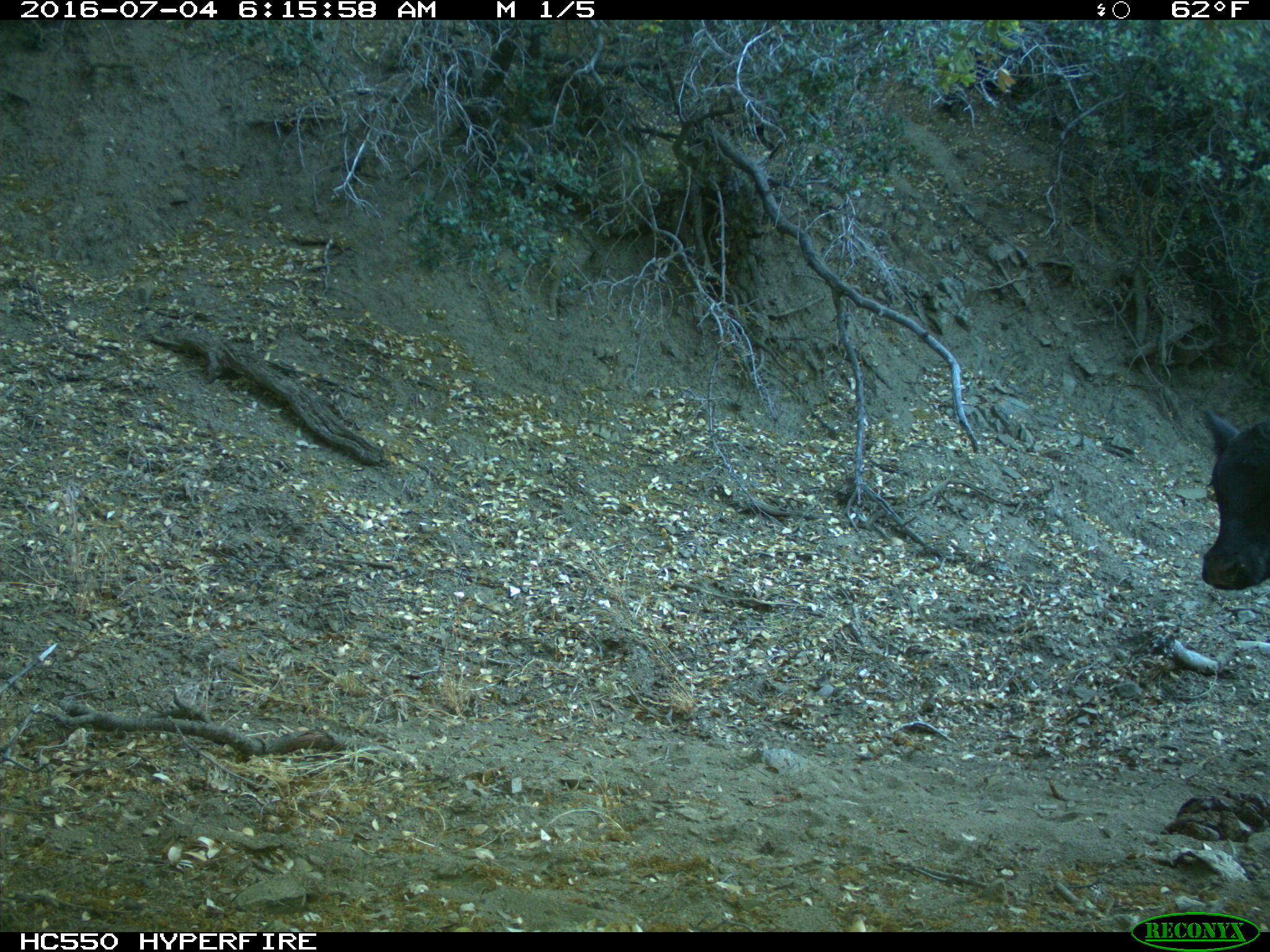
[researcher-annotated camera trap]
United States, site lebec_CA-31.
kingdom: Animalia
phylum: Chordata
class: Mammalia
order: Artiodactyla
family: Bovidae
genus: Bos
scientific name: Bos taurus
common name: domestic cow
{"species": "Bos taurus (domestic cow)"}